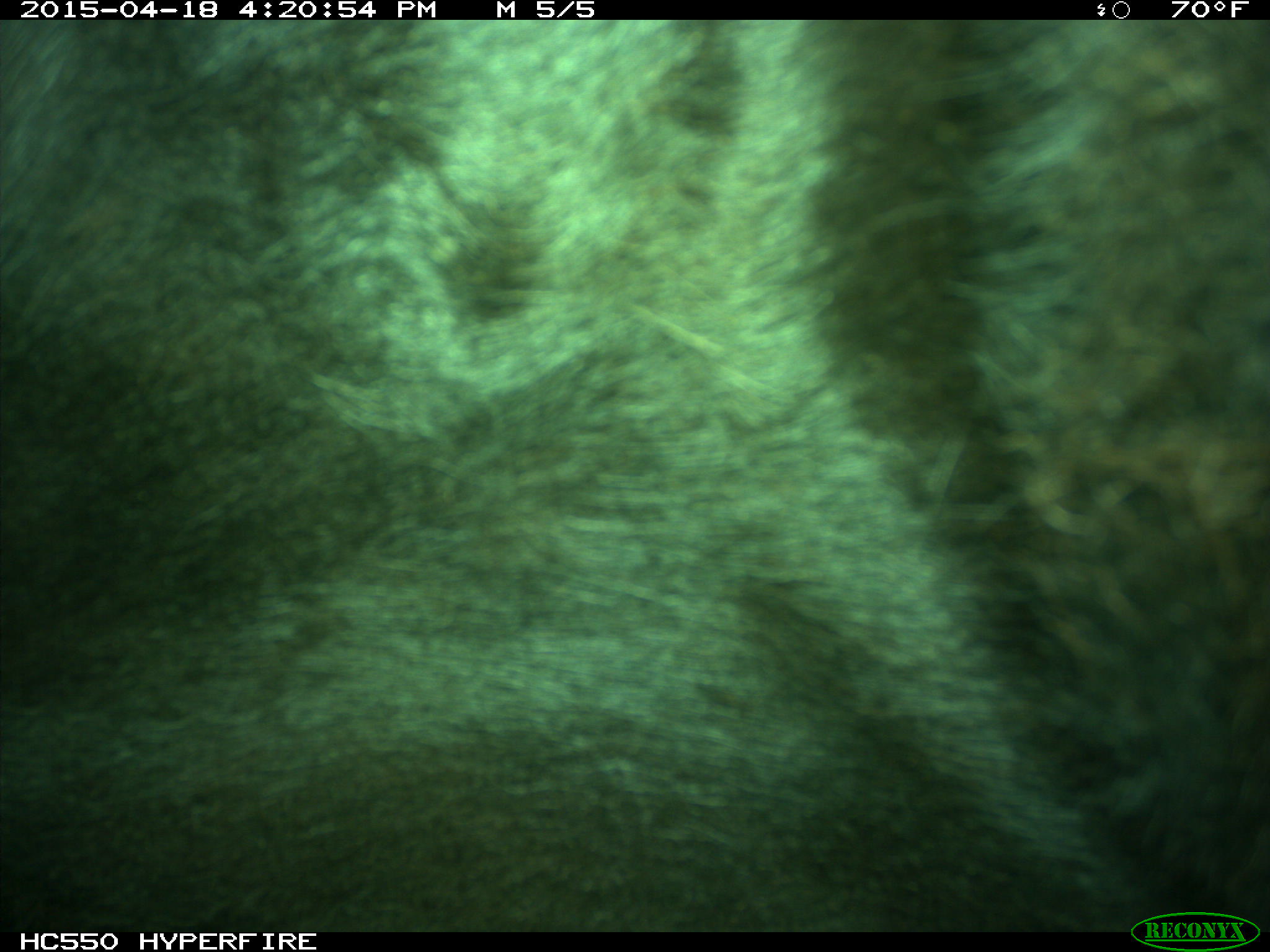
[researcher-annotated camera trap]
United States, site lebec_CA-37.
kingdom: Animalia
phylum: Chordata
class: Mammalia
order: Artiodactyla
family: Bovidae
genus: Bos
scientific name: Bos taurus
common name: domestic cow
Bos taurus (domestic cow).